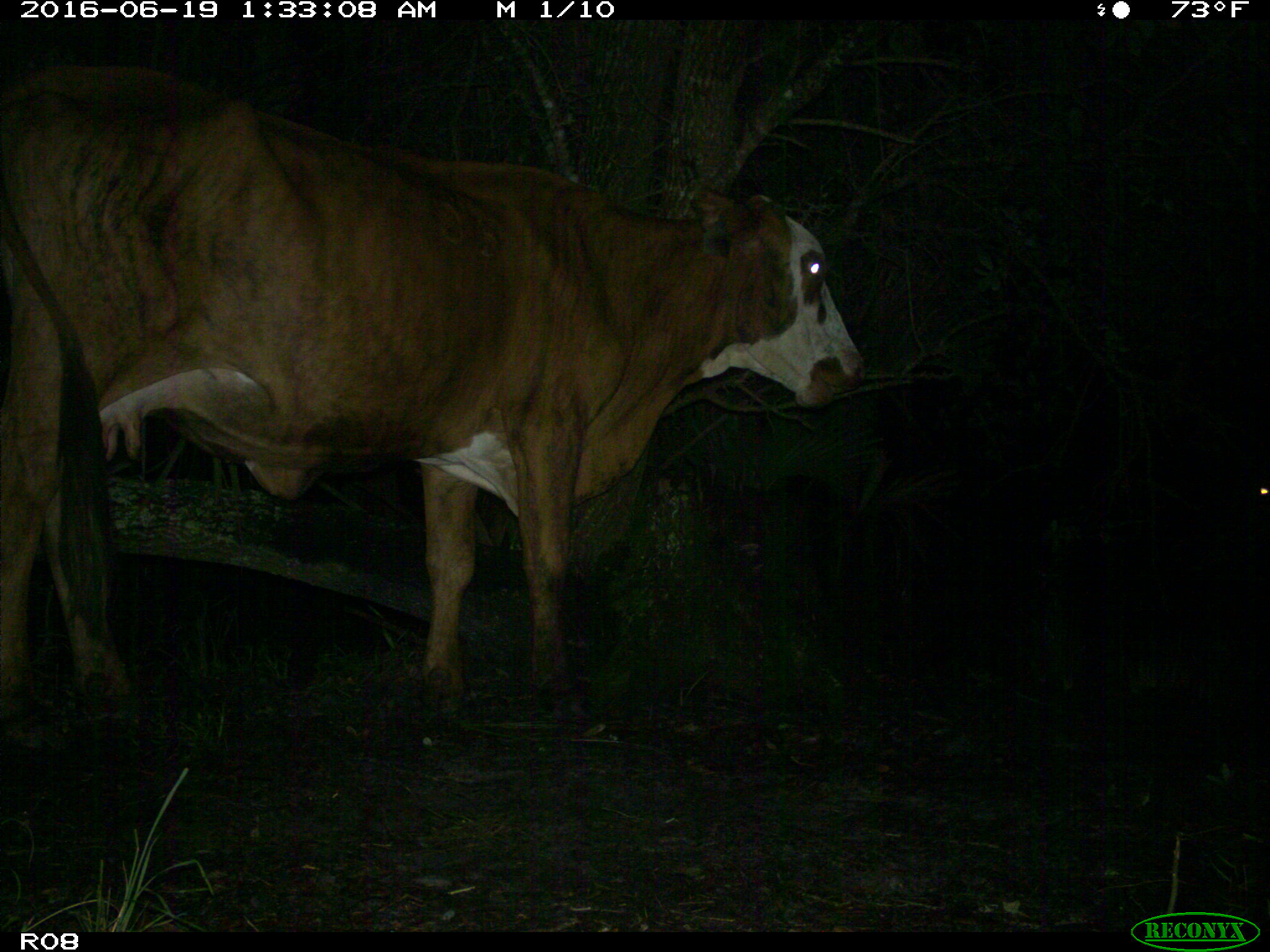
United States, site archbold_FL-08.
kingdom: Animalia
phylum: Chordata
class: Mammalia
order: Artiodactyla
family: Bovidae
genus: Bos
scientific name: Bos taurus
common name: domestic cow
Bos taurus (domestic cow).